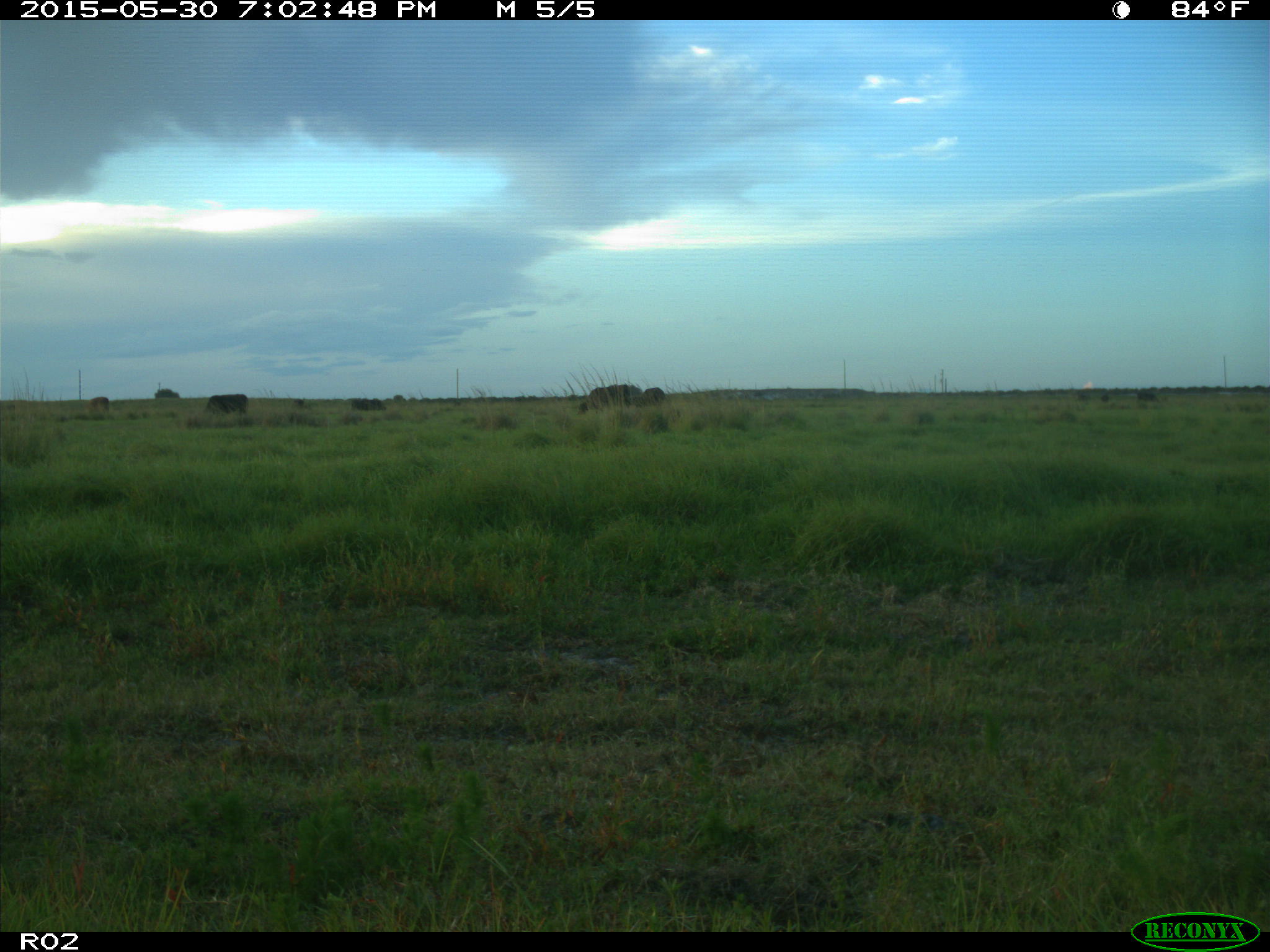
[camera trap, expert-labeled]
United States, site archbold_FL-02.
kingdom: Animalia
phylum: Chordata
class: Mammalia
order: Artiodactyla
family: Bovidae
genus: Bos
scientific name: Bos taurus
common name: domestic cow